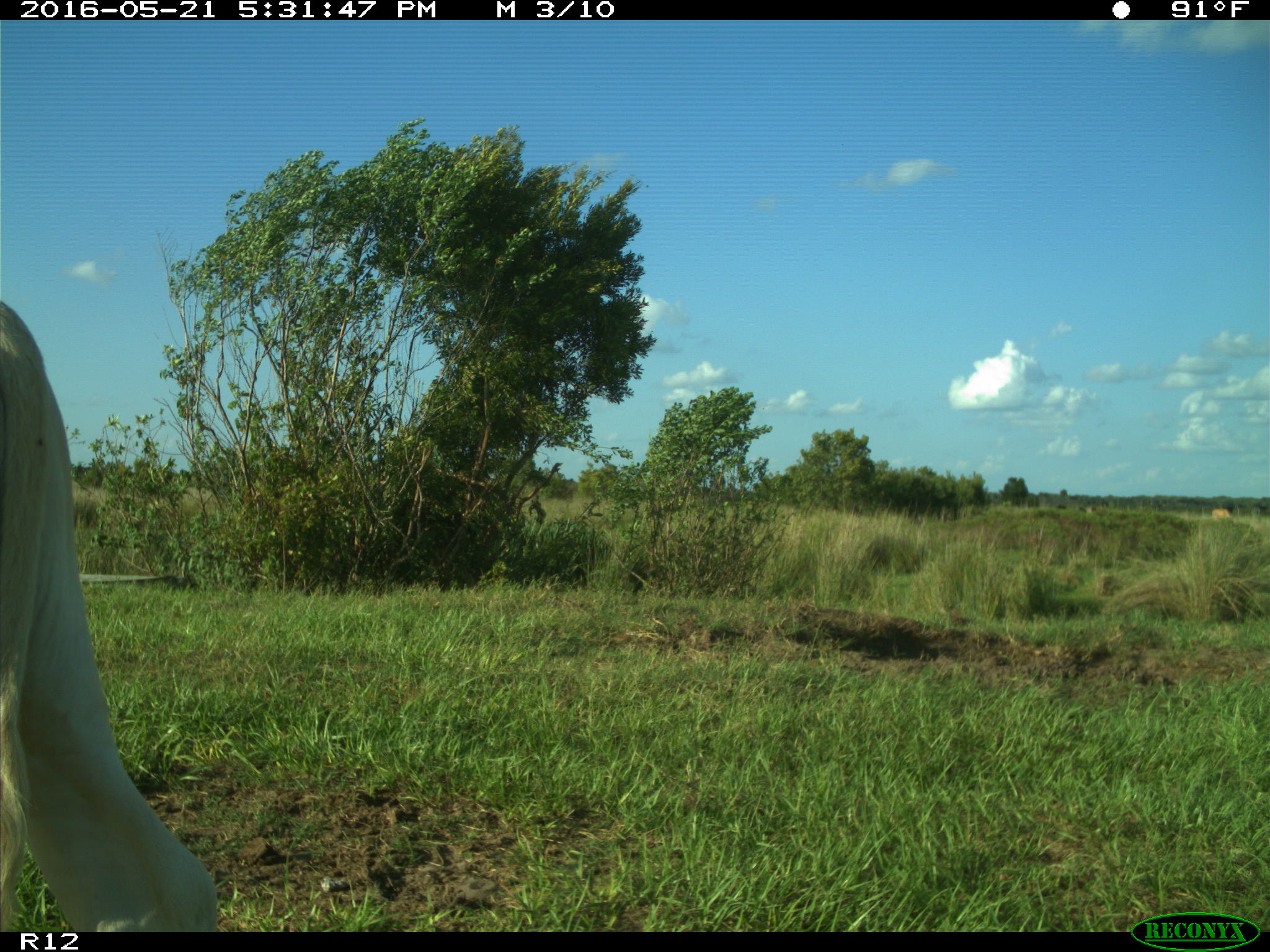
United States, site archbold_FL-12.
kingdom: Animalia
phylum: Chordata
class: Mammalia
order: Artiodactyla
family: Bovidae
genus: Bos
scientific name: Bos taurus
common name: domestic cow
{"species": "Bos taurus (domestic cow)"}